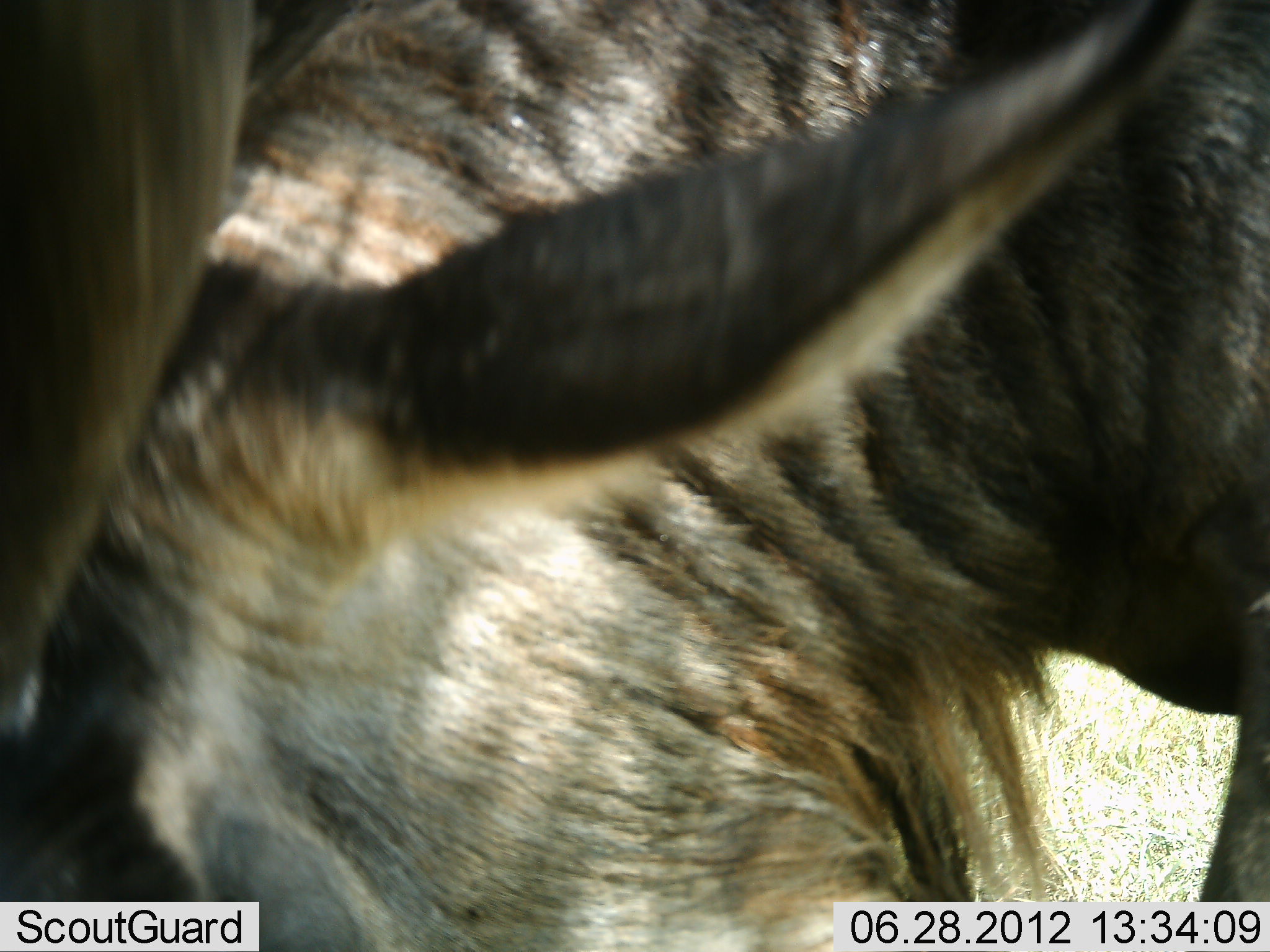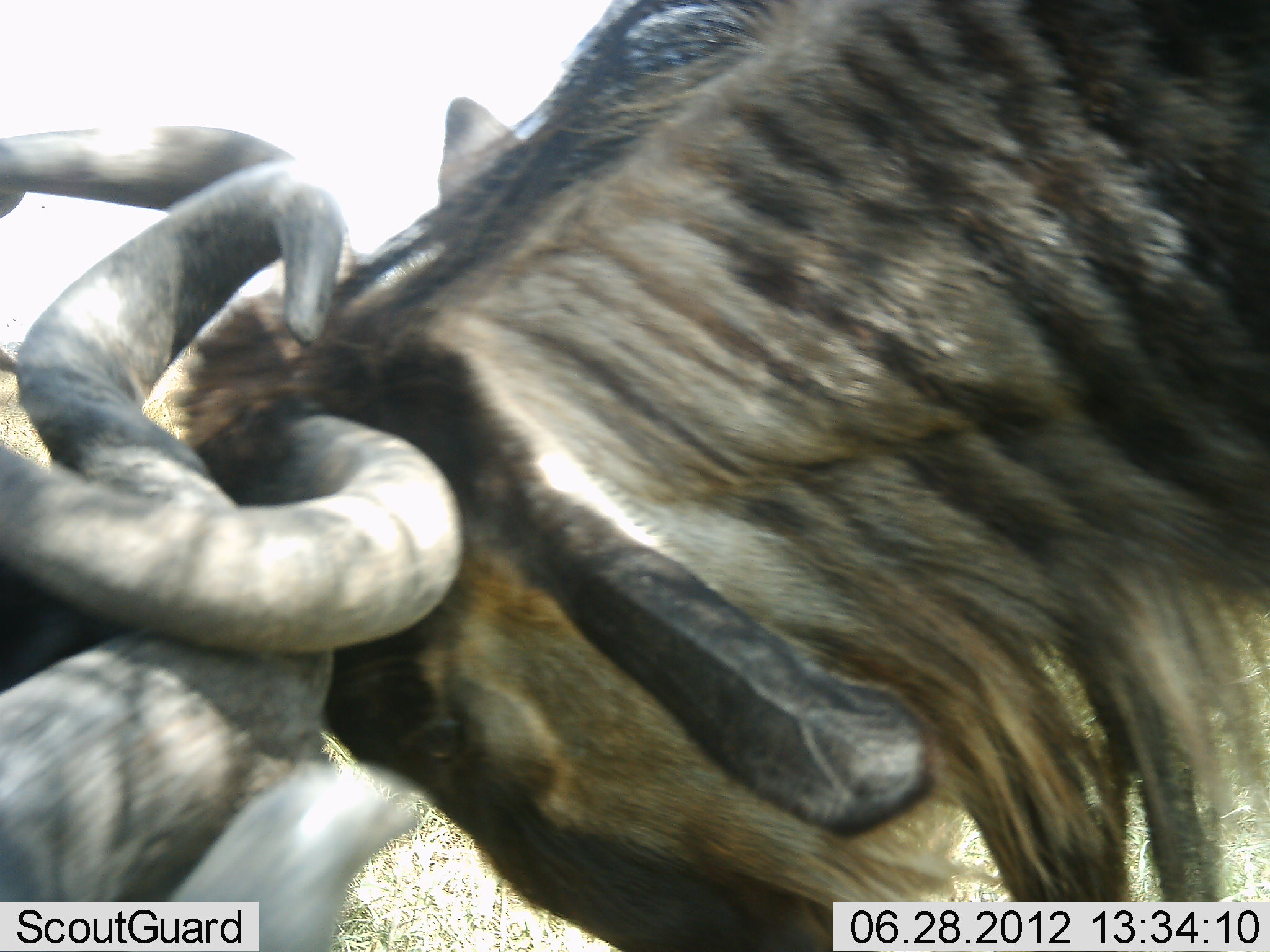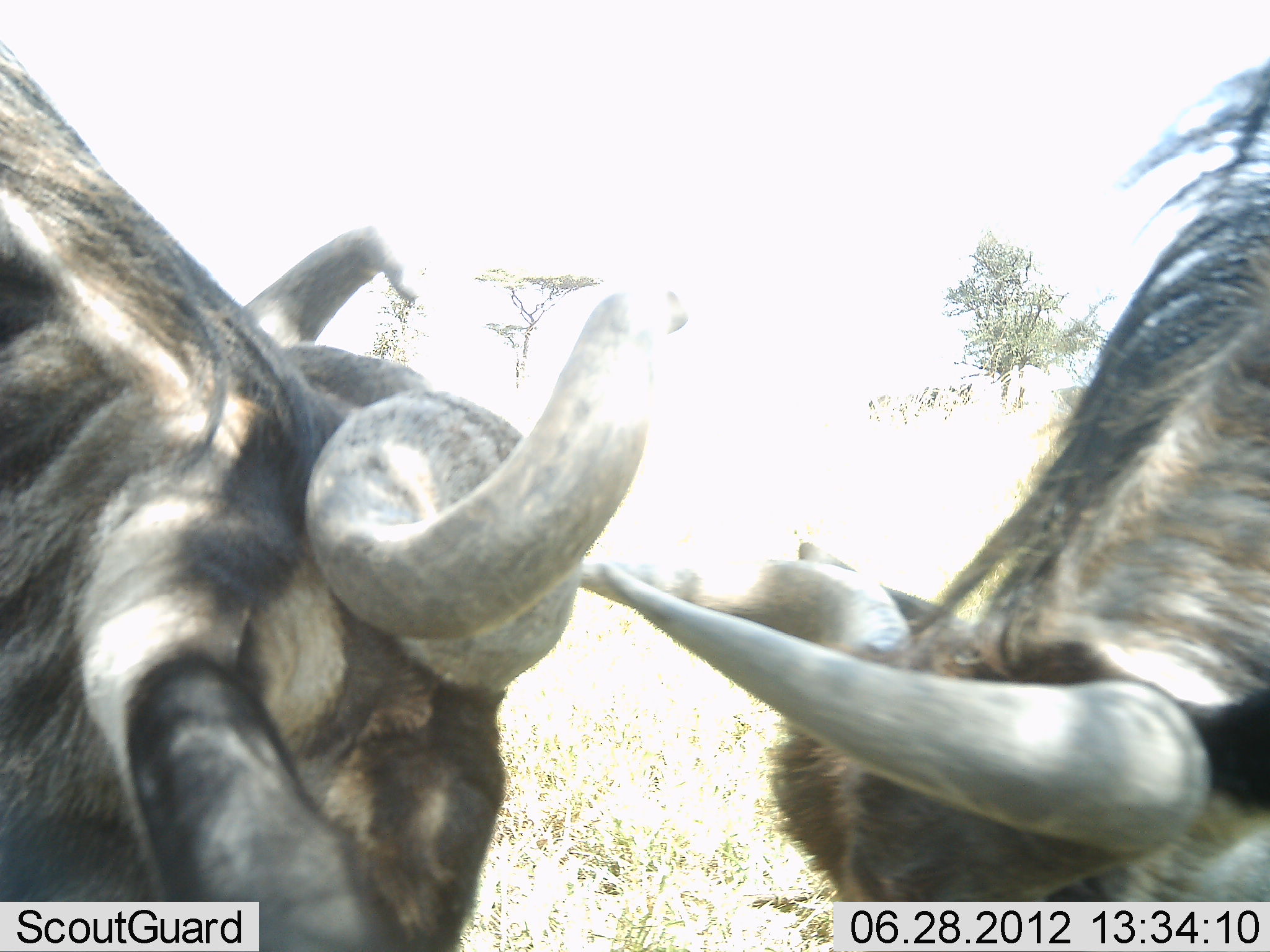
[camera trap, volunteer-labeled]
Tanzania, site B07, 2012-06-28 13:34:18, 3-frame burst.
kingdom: Animalia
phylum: Chordata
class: Mammalia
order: Artiodactyla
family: Bovidae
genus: Connochaetes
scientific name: Connochaetes taurinus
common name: blue wildebeest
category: wildebeest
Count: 2.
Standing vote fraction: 10%.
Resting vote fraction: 0%.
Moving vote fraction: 10%.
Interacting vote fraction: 100%.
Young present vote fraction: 0%.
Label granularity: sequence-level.